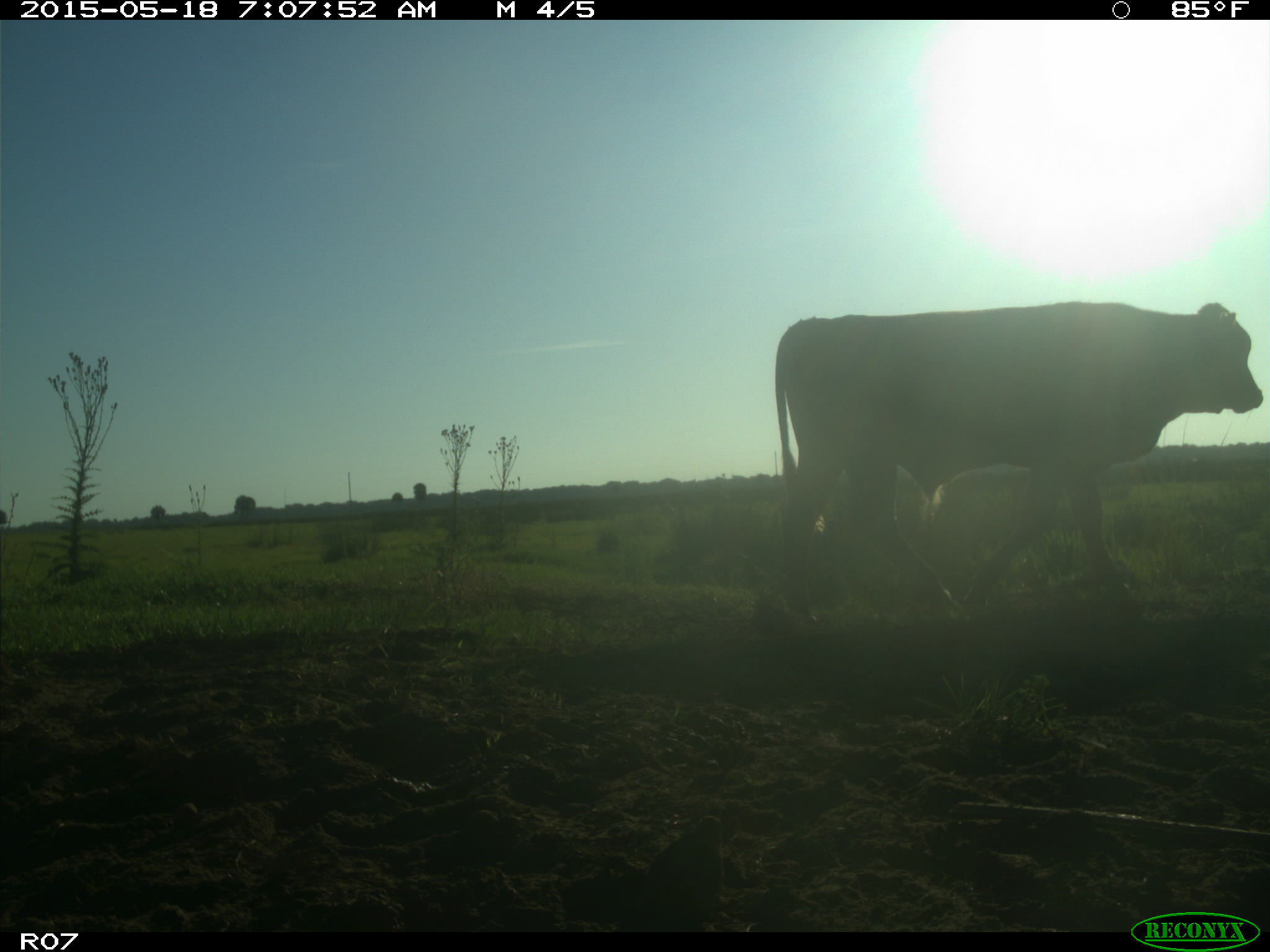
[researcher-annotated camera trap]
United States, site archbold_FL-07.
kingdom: Animalia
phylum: Chordata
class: Mammalia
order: Artiodactyla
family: Bovidae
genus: Bos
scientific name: Bos taurus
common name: domestic cow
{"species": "Bos taurus (domestic cow)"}